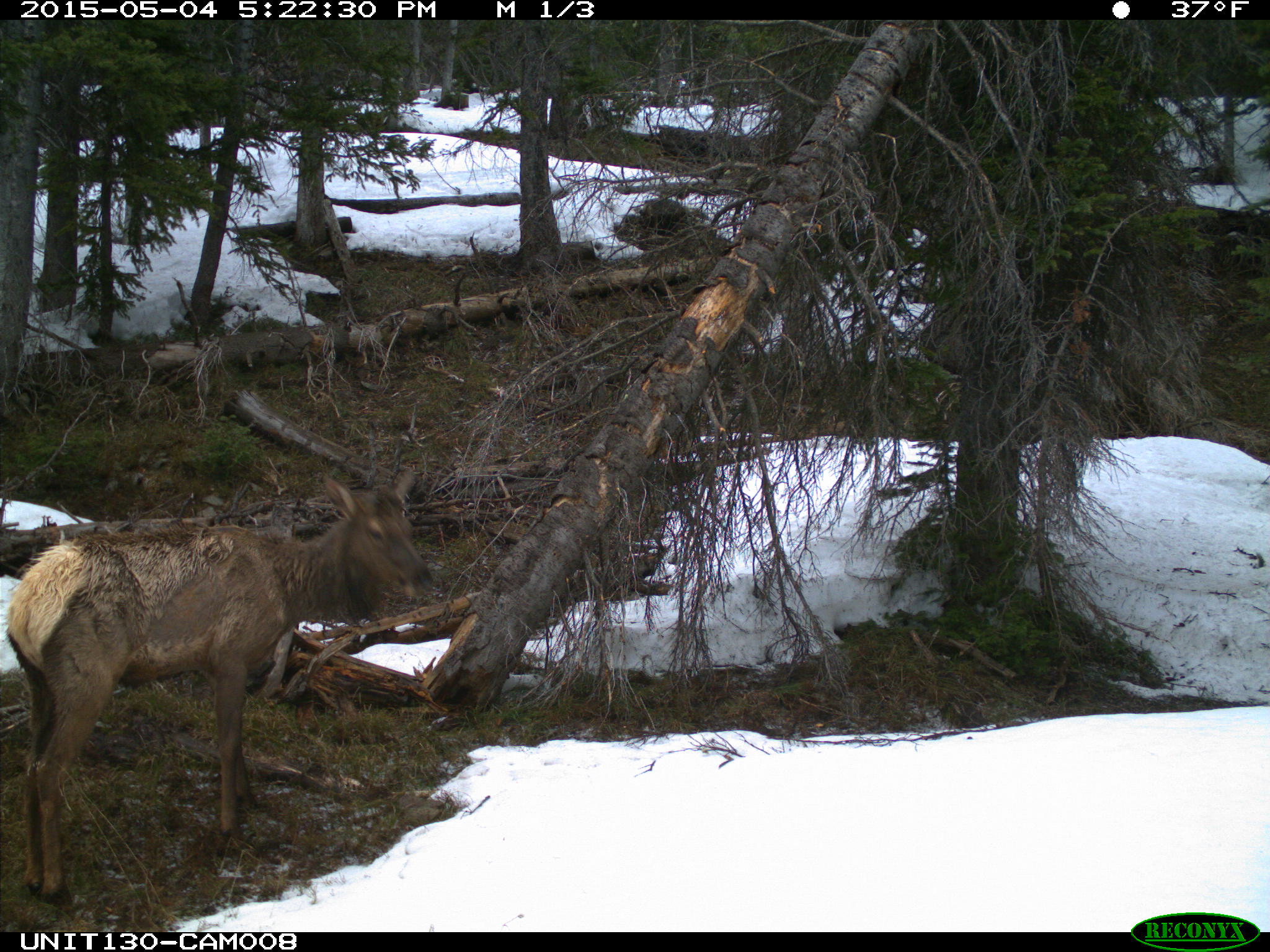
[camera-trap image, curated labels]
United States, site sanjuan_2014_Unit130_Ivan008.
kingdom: Animalia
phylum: Chordata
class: Mammalia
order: Artiodactyla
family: Cervidae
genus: Cervus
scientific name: Cervus elaphus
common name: red deer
Cervus elaphus (red deer).